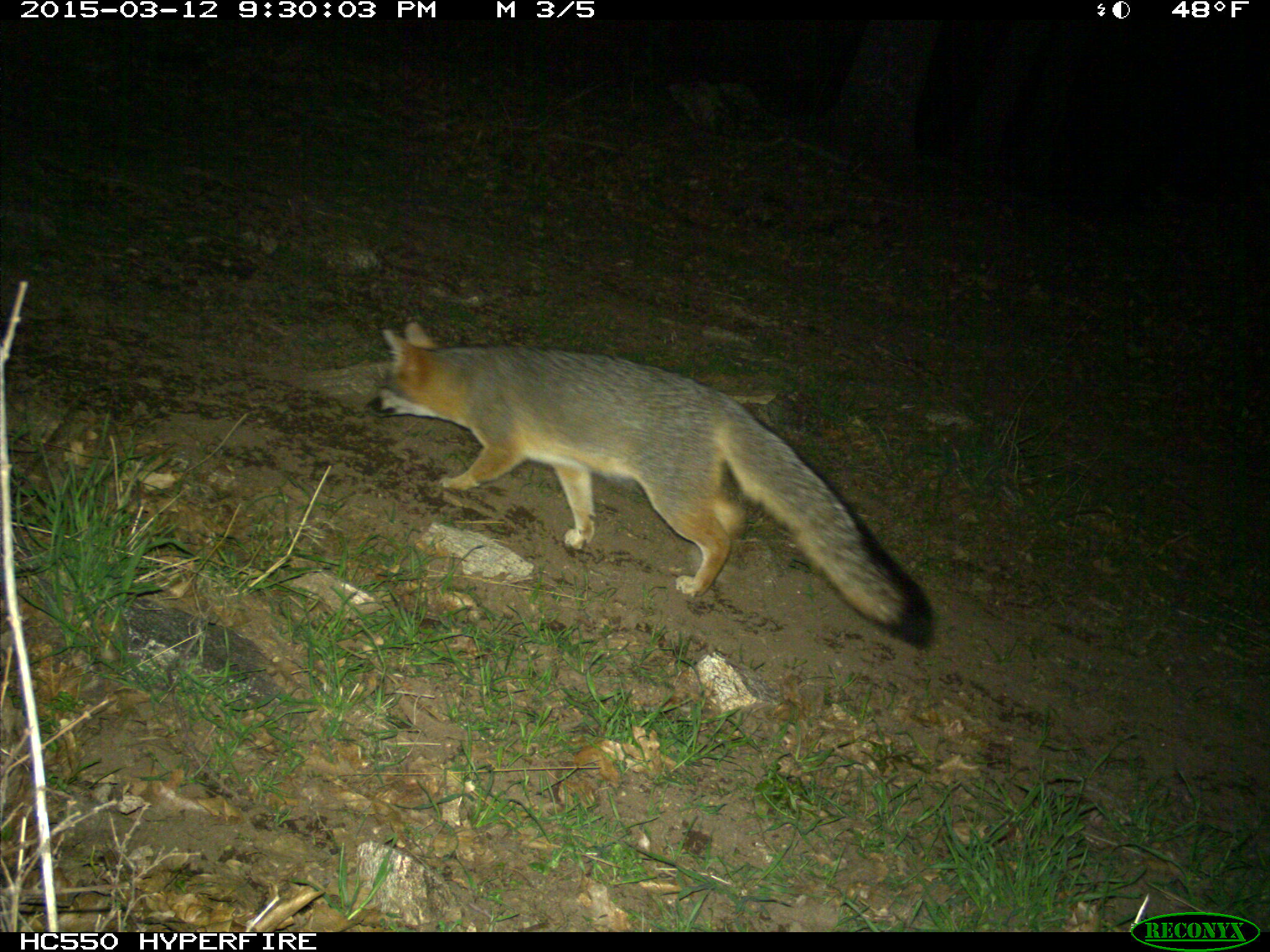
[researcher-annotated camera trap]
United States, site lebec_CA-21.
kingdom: Animalia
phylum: Chordata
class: Mammalia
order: Carnivora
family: Canidae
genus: Urocyon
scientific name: Urocyon cinereoargenteus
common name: gray fox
Urocyon cinereoargenteus (gray fox).